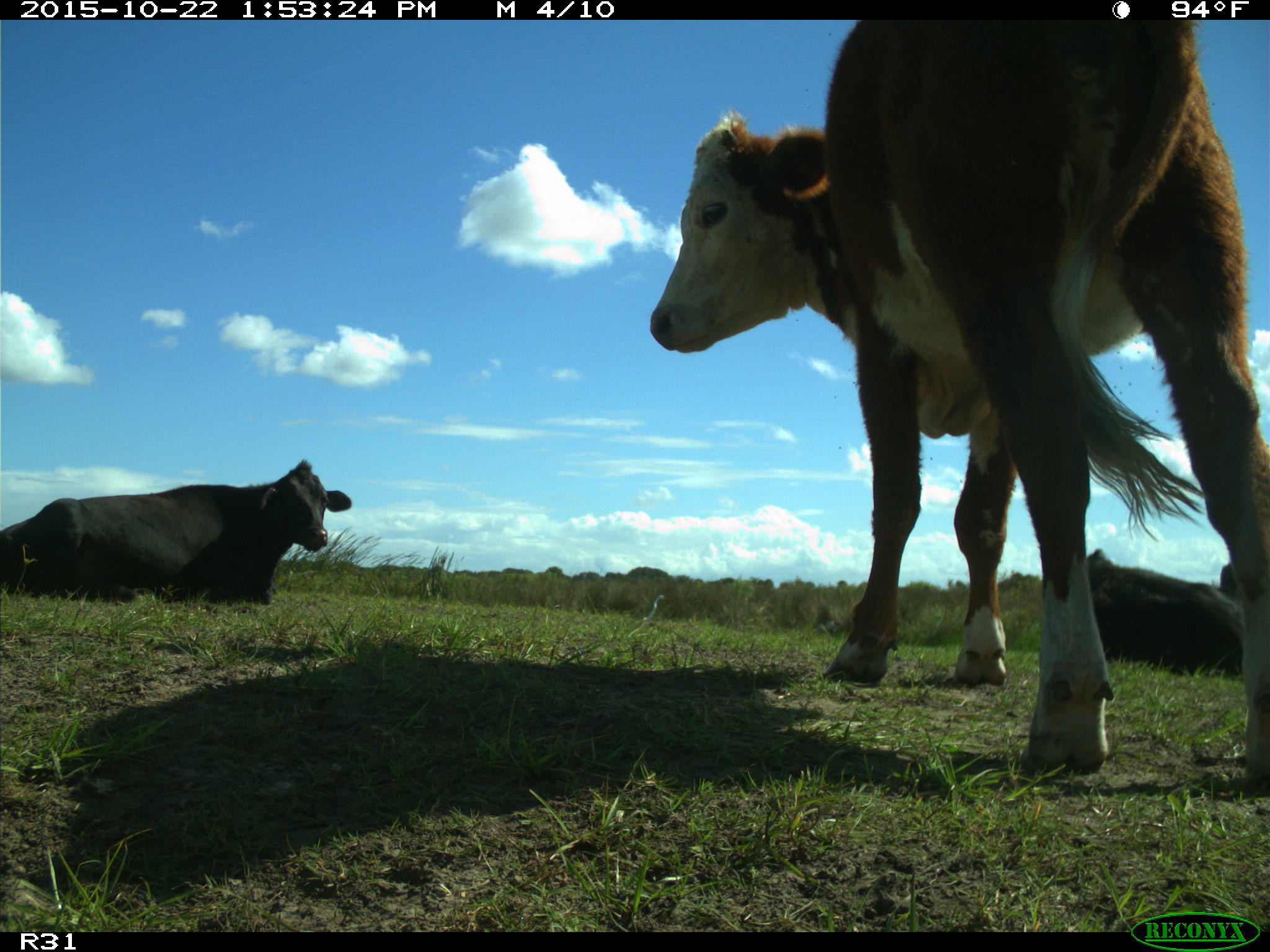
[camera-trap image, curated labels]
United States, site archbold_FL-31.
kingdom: Animalia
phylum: Chordata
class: Mammalia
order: Artiodactyla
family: Bovidae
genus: Bos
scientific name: Bos taurus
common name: domestic cow